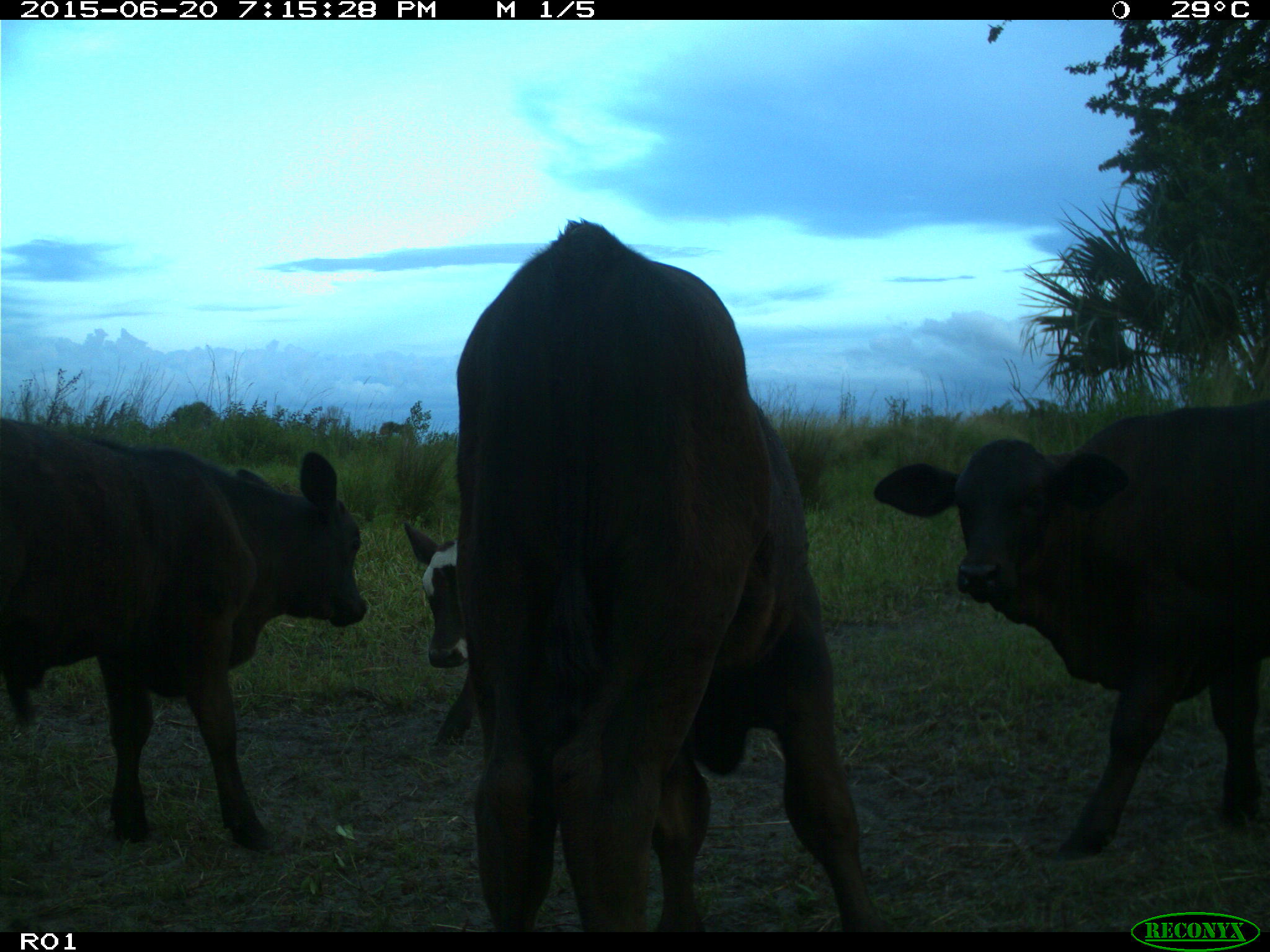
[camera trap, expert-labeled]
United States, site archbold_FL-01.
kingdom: Animalia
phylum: Chordata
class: Mammalia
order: Artiodactyla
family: Bovidae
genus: Bos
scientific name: Bos taurus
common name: domestic cow